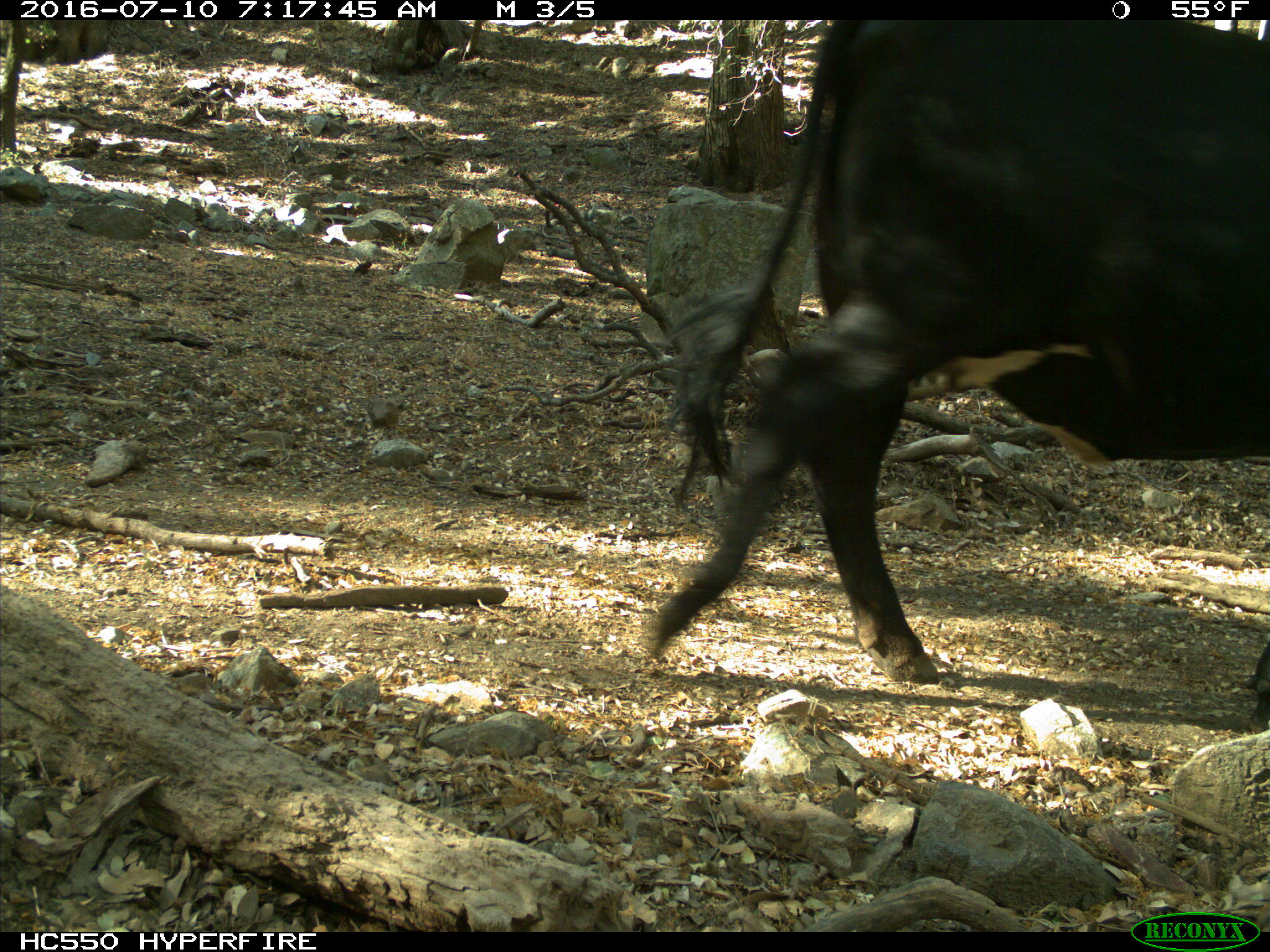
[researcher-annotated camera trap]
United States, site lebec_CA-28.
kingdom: Animalia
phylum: Chordata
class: Mammalia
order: Artiodactyla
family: Bovidae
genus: Bos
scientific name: Bos taurus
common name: domestic cow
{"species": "Bos taurus (domestic cow)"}